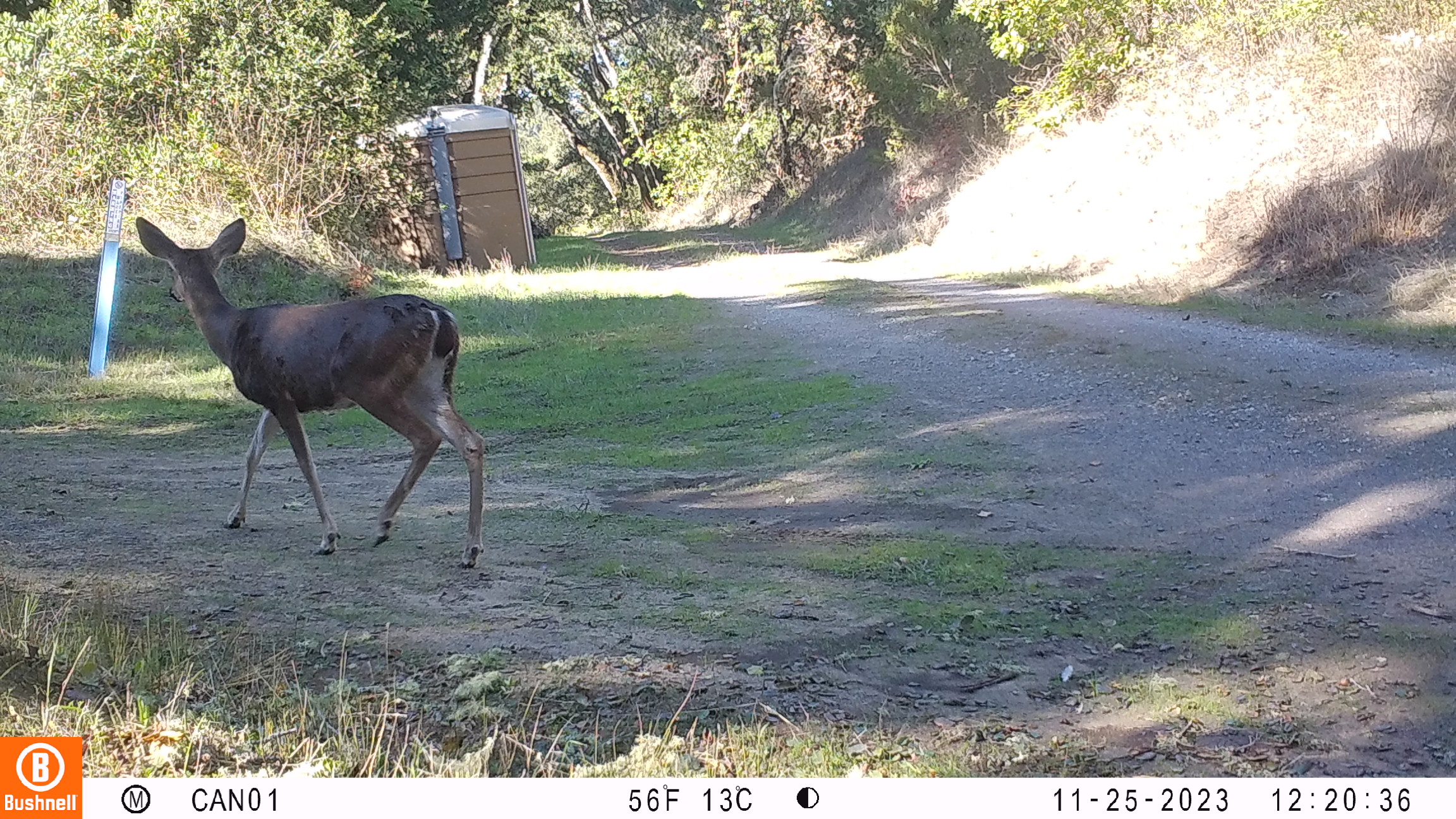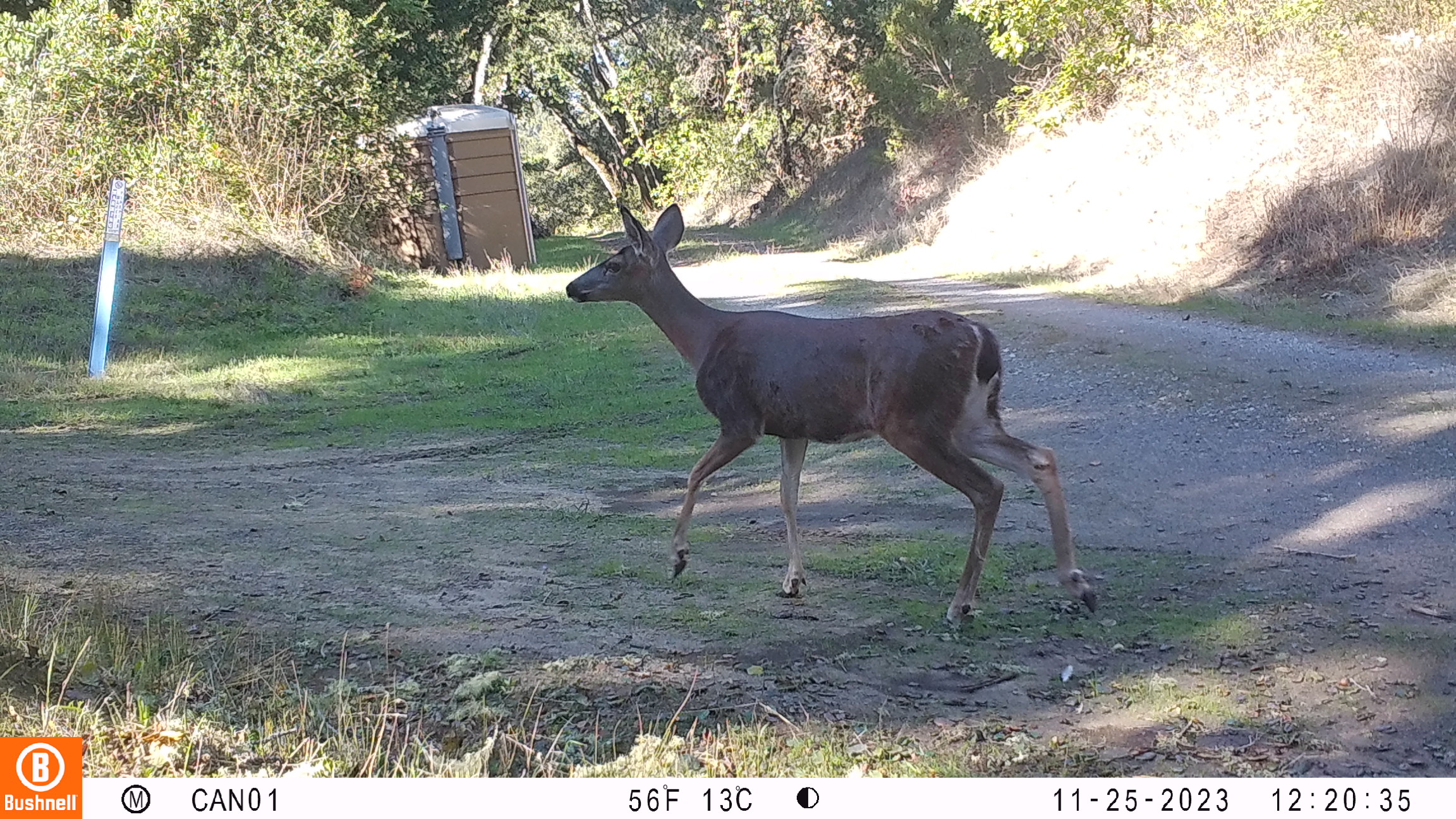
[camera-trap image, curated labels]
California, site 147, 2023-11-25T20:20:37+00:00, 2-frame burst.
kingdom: Animalia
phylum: Chordata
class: Mammalia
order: Artiodactyla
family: Cervidae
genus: Odocoileus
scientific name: Odocoileus hemionus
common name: mule deer